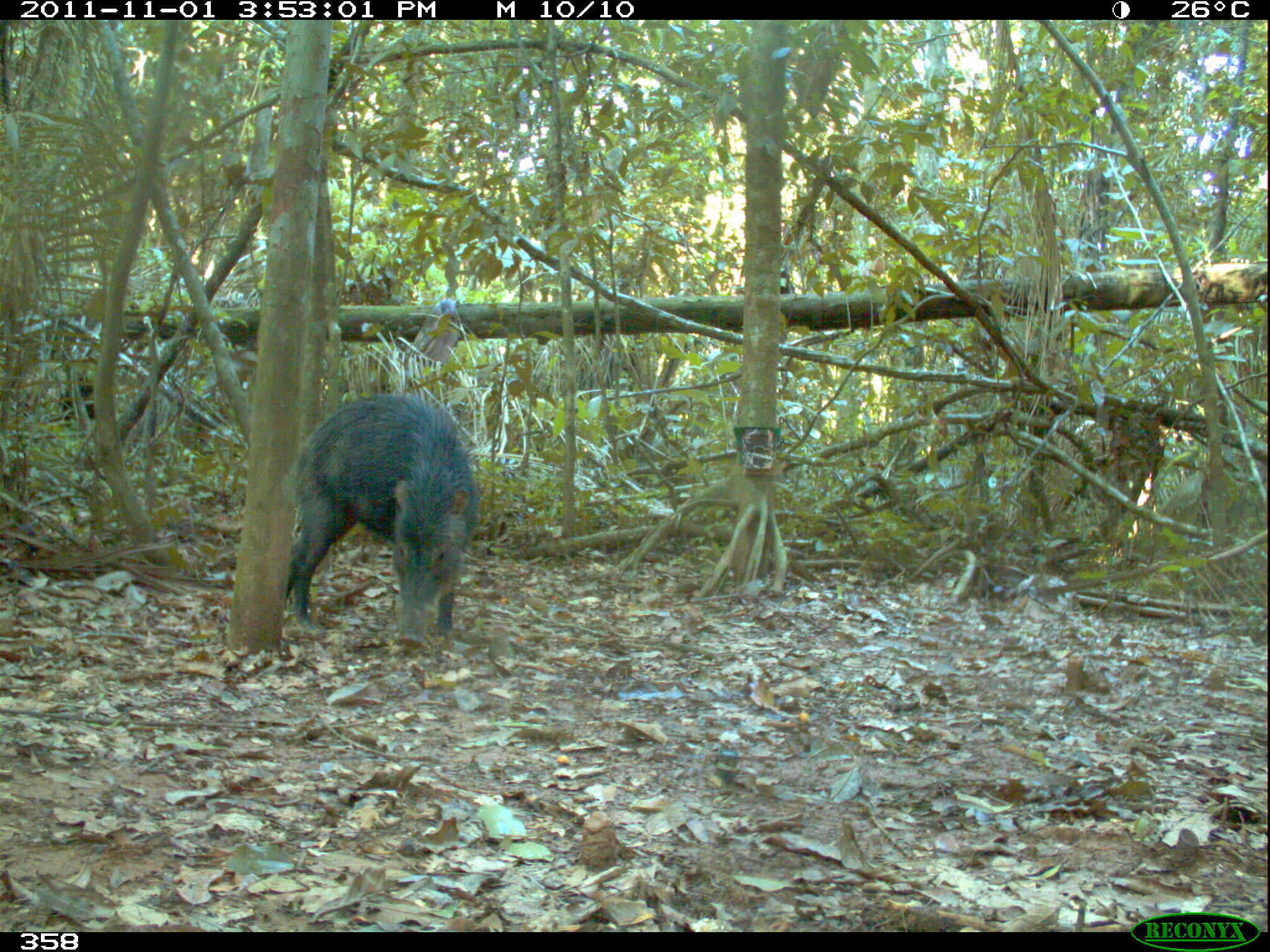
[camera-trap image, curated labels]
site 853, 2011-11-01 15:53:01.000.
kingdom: Animalia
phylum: Chordata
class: Mammalia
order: Artiodactyla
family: Tayassuidae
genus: Tayassu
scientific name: Tayassu pecari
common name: white-lipped peccary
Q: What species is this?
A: Tayassu pecari (white-lipped peccary).